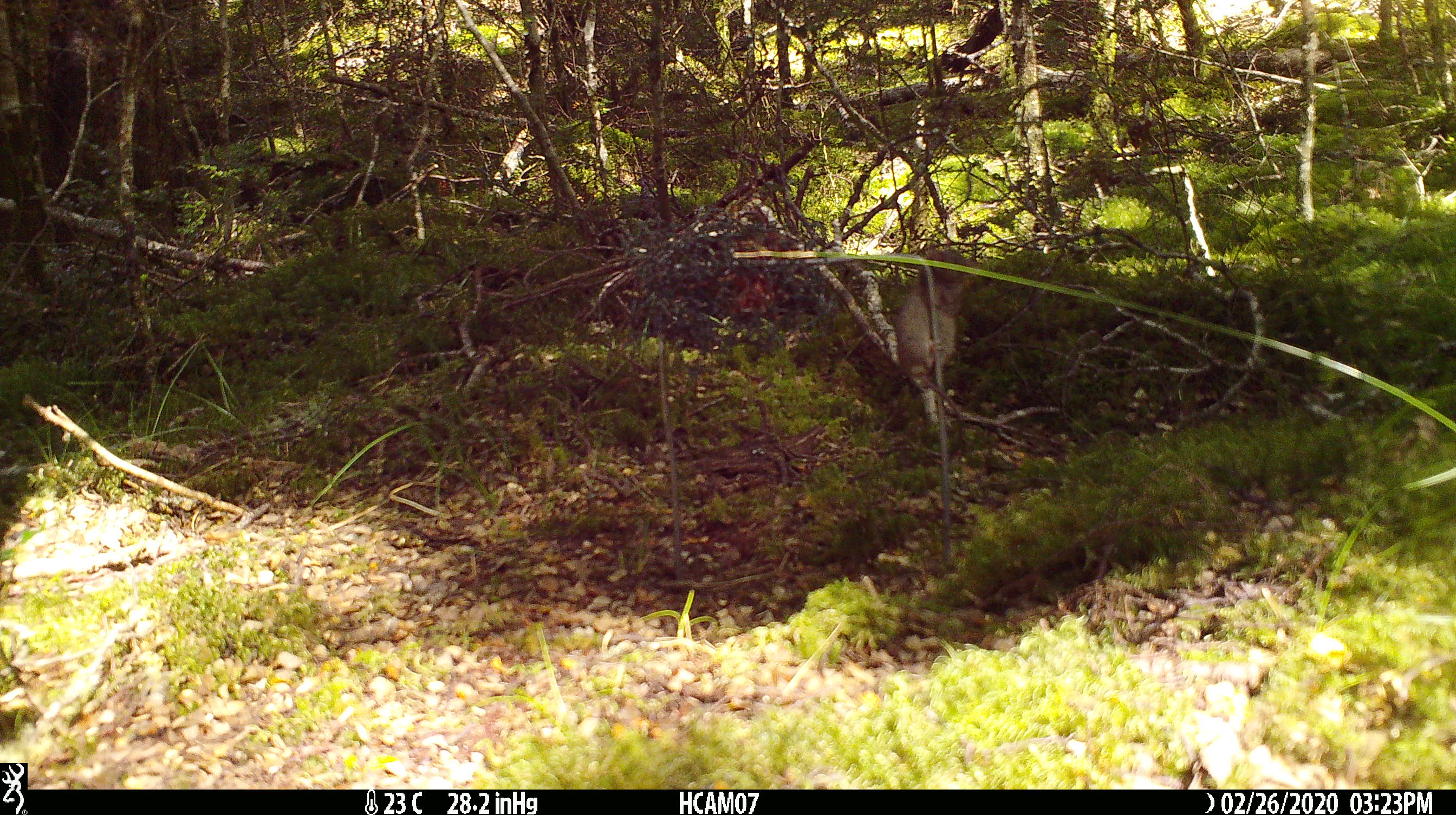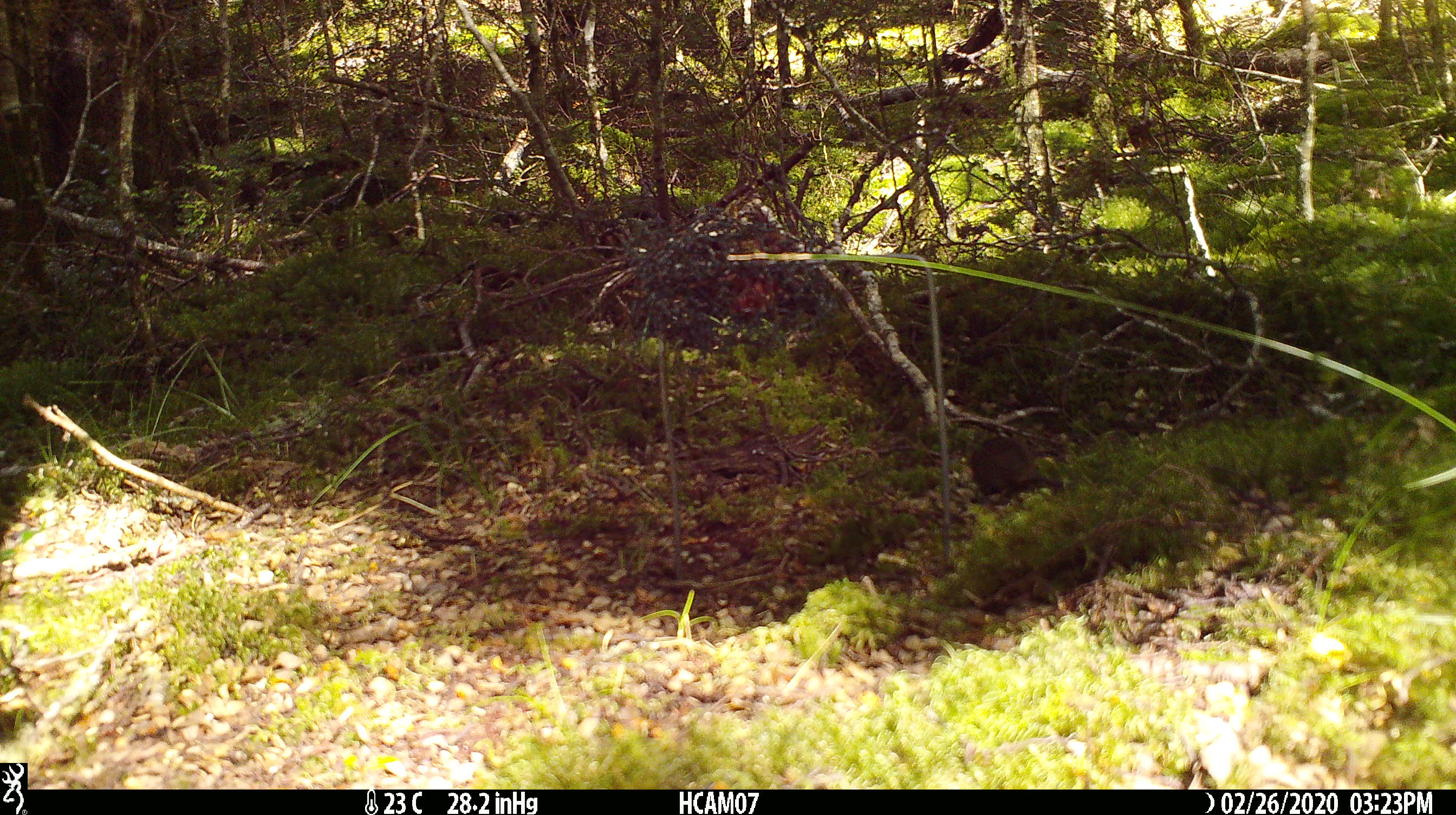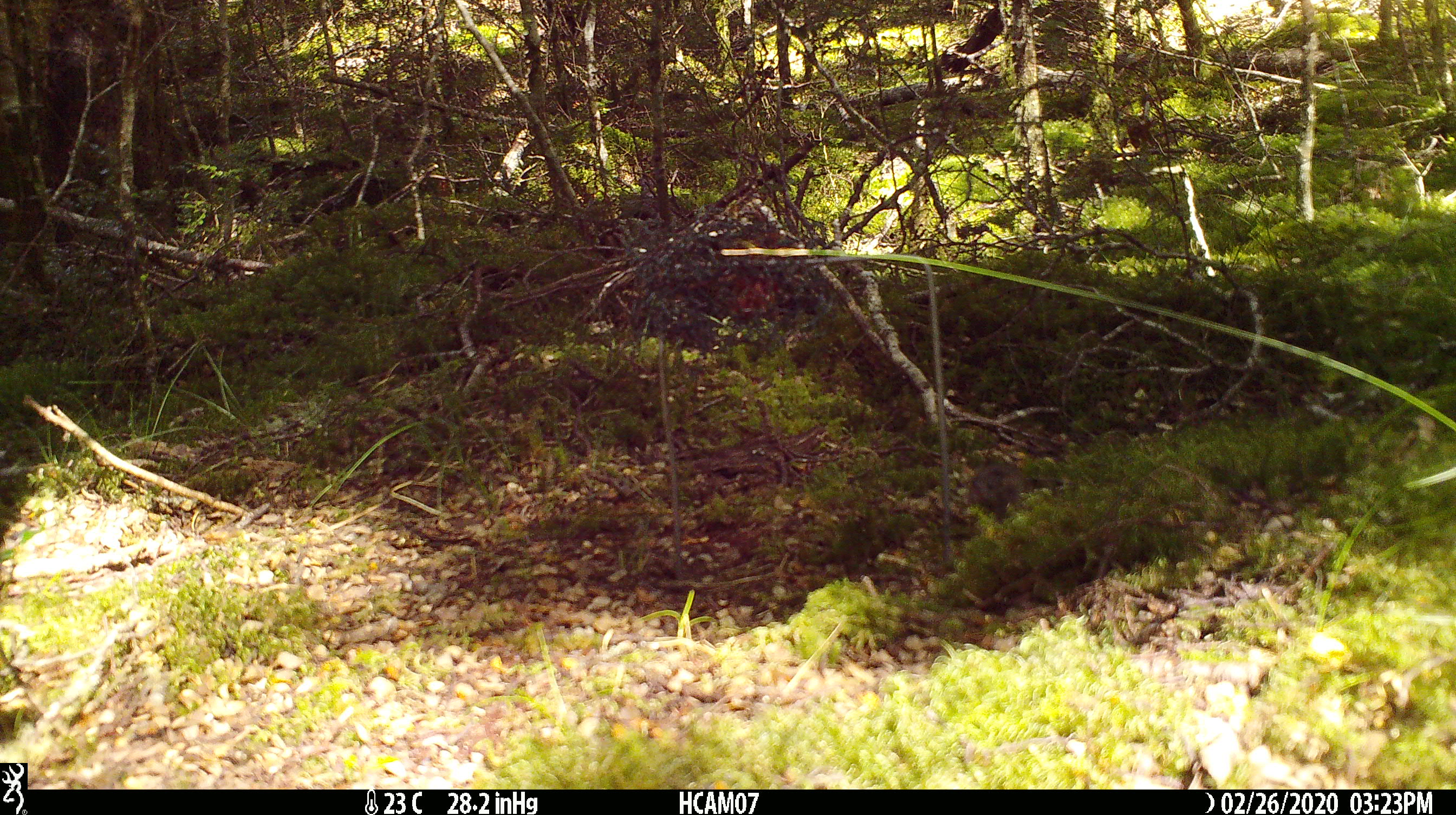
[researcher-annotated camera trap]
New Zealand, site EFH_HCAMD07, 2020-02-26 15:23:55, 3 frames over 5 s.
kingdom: Animalia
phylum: Chordata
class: Mammalia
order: Rodentia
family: Muridae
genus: Mus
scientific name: Mus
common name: mouse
Mouse (Mus).